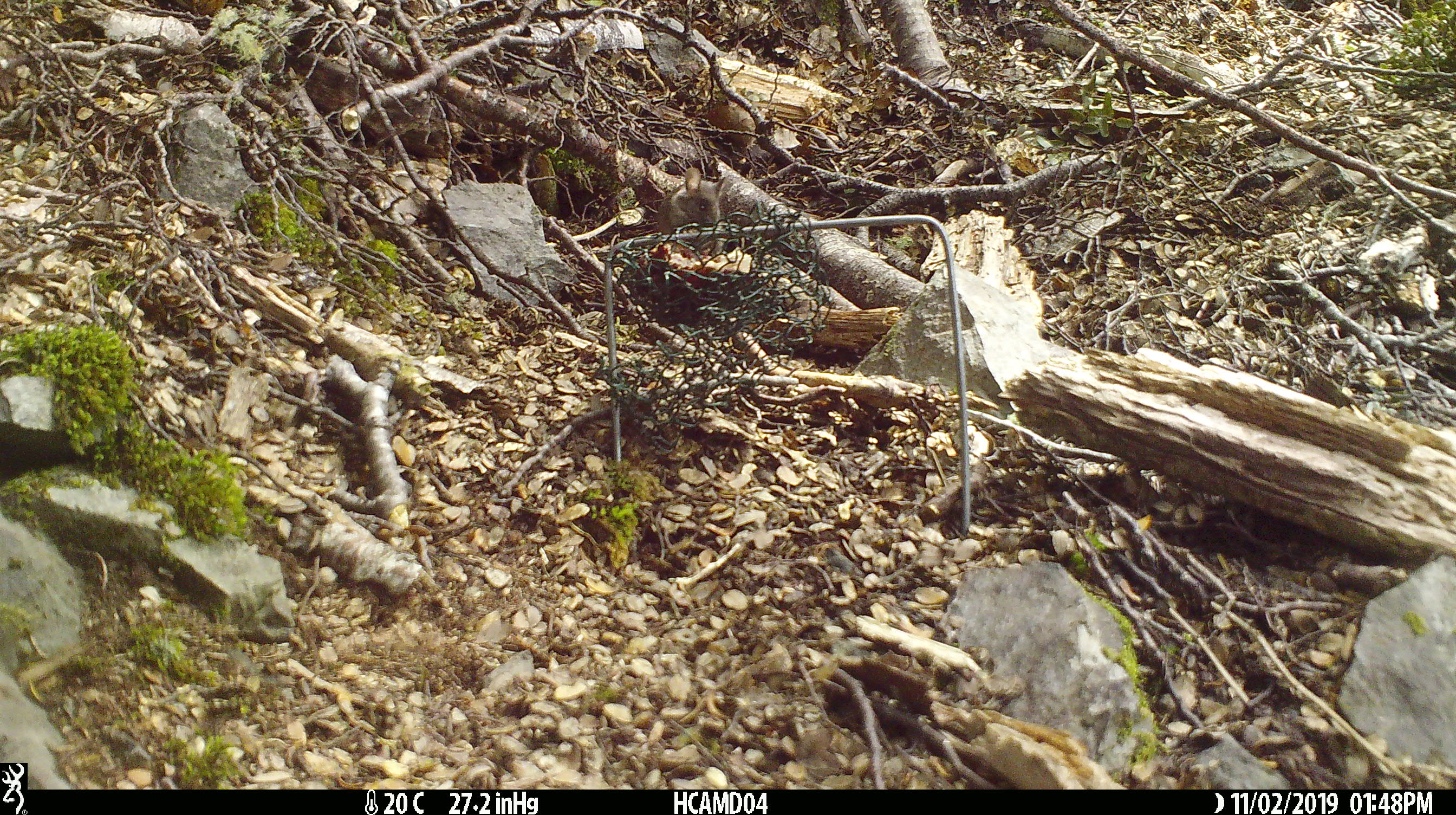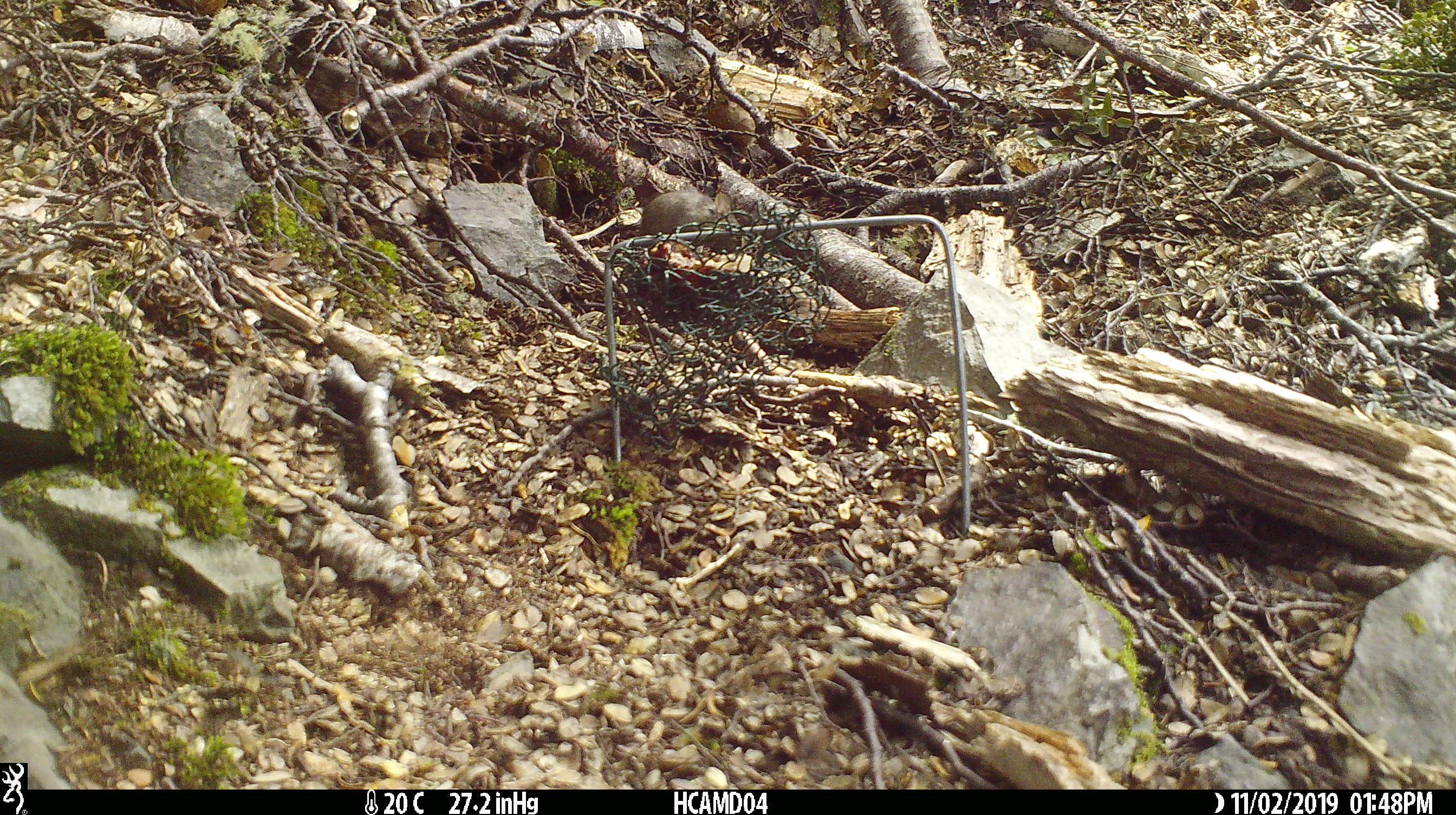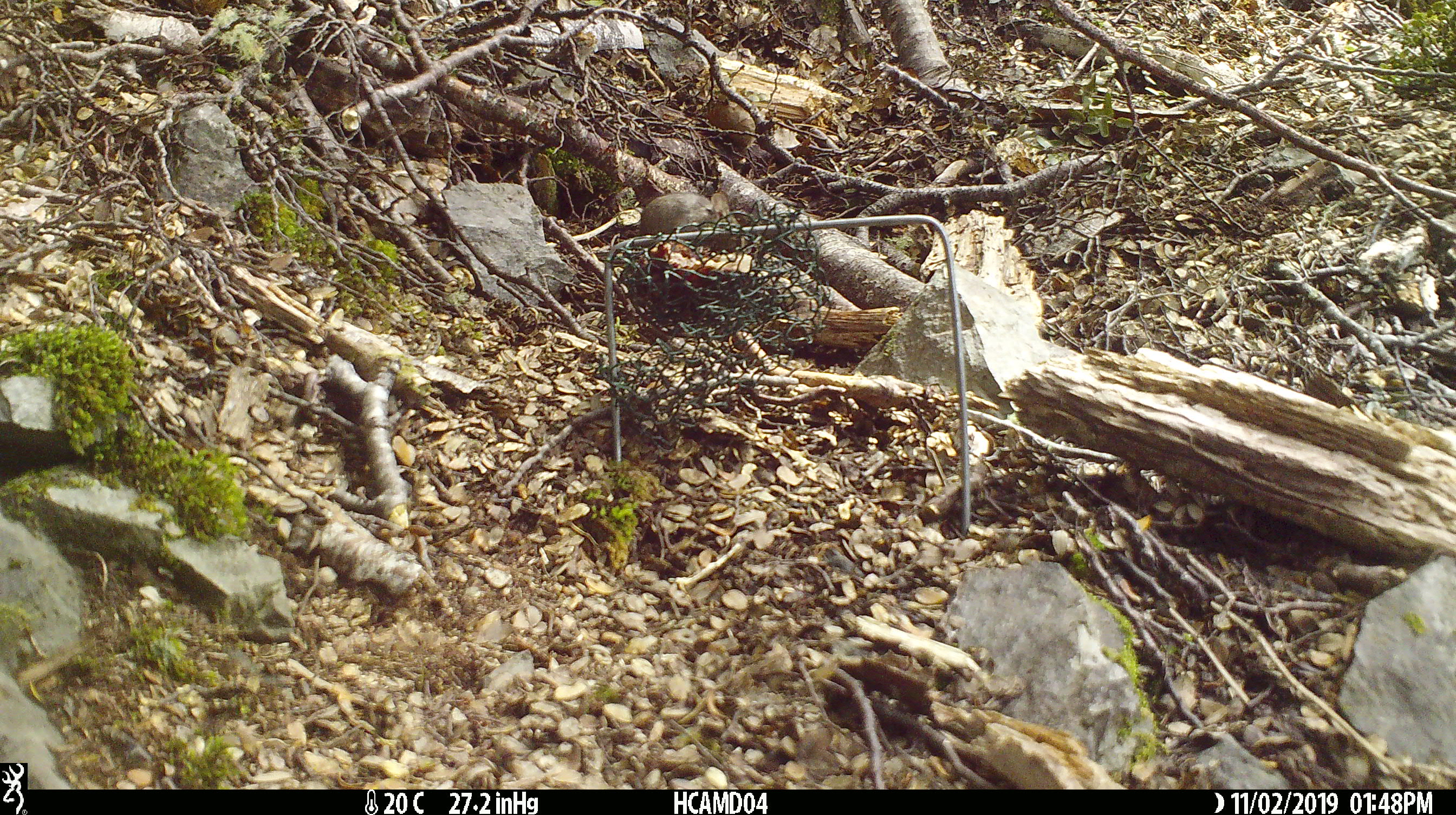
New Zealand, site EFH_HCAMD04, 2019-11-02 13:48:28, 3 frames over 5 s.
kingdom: Animalia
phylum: Chordata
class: Mammalia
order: Rodentia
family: Muridae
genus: Mus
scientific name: Mus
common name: mouse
Mouse (Mus).